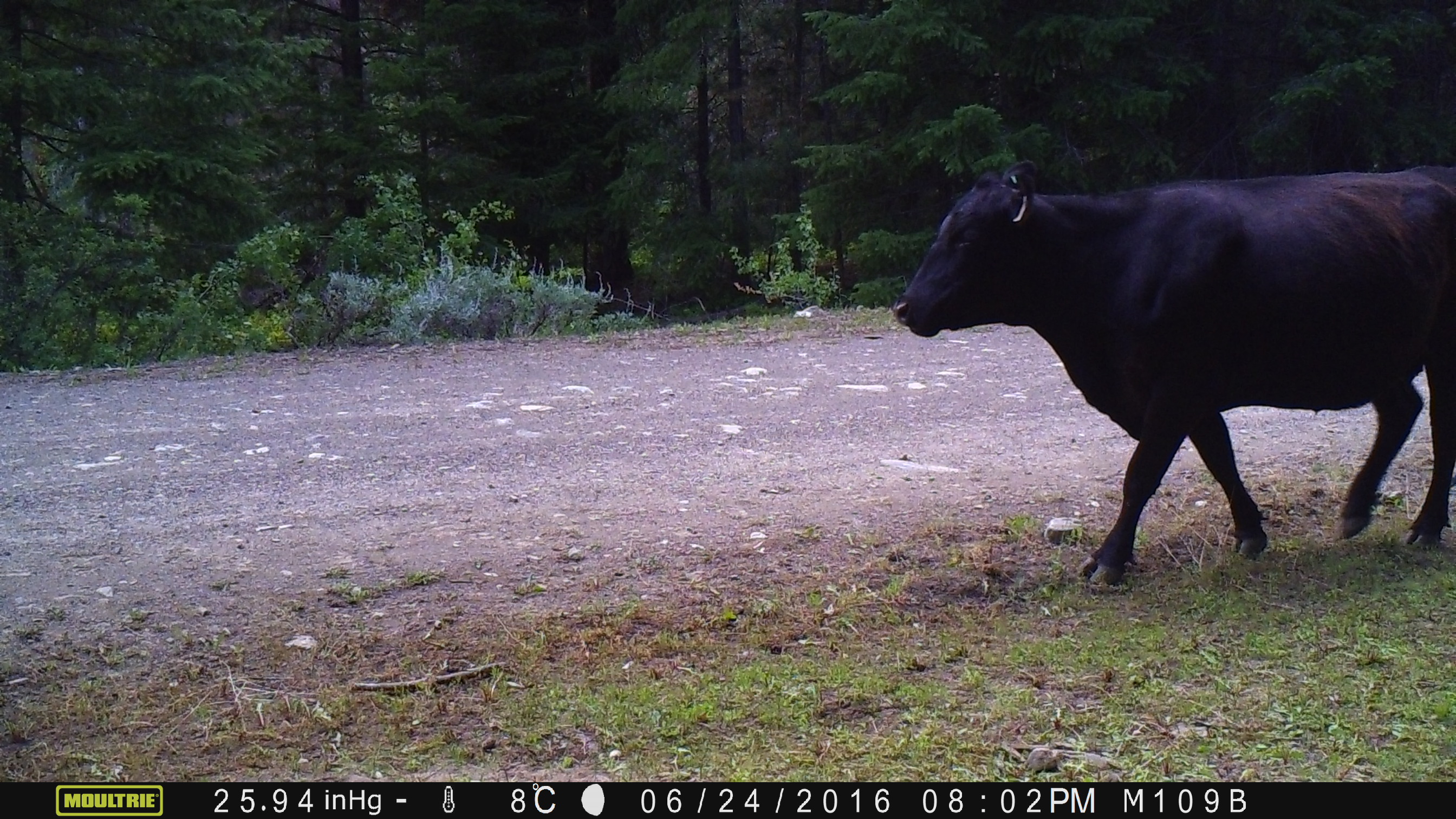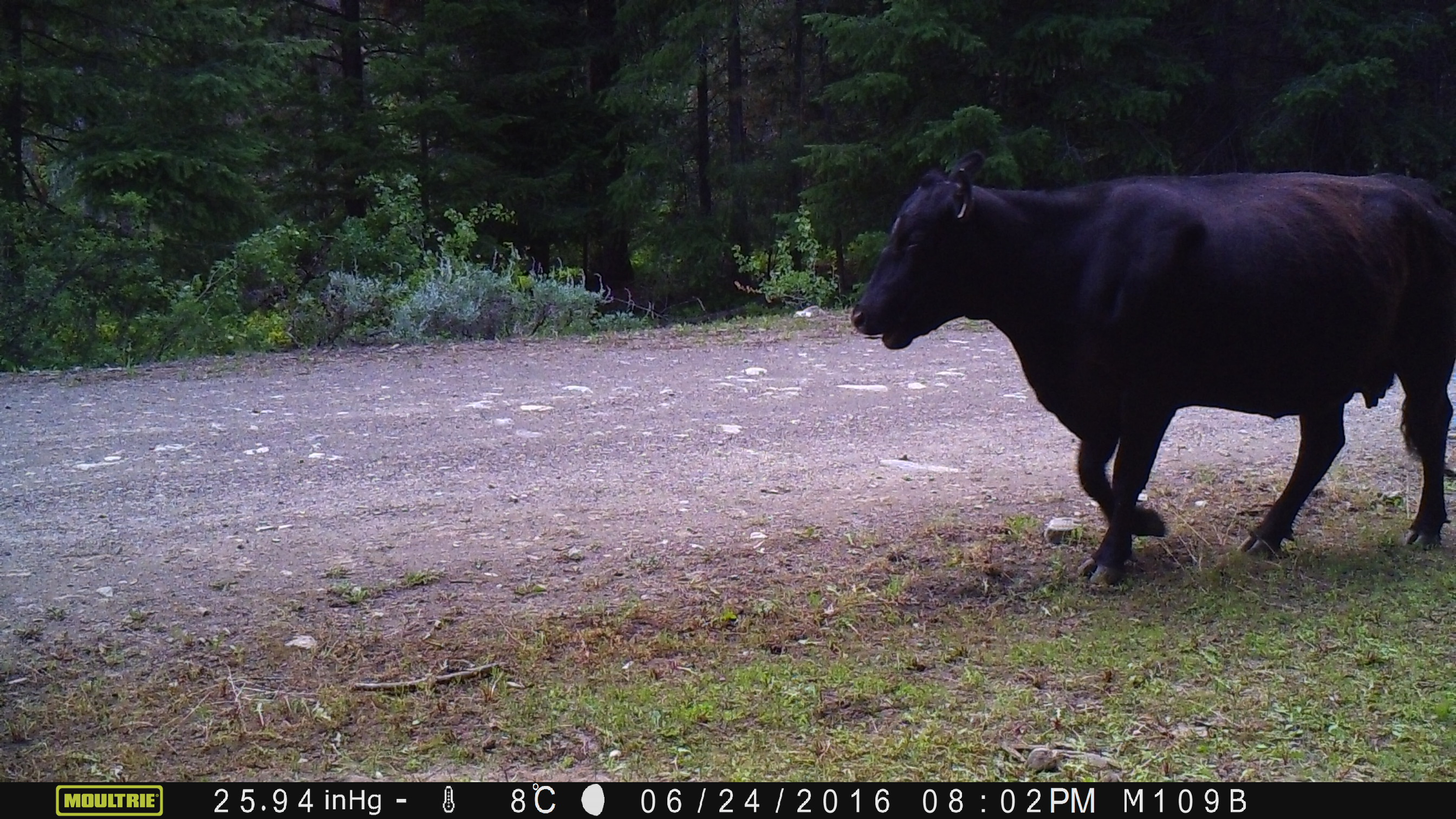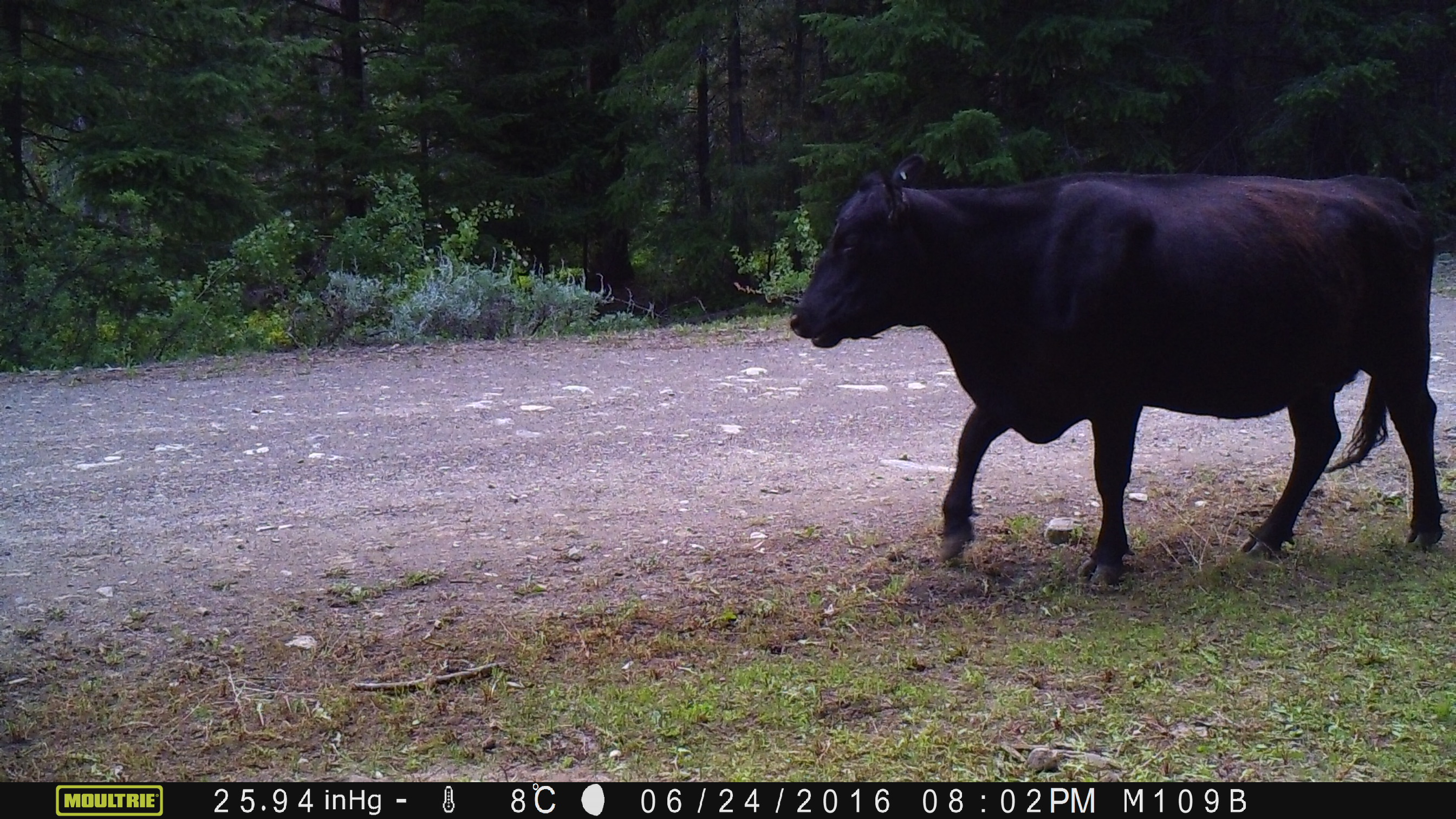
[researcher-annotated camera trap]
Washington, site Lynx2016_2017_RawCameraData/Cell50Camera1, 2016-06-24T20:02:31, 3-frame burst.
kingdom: Animalia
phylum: Chordata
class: Mammalia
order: Artiodactyla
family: Bovidae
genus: Bos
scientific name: Bos taurus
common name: domestic cattle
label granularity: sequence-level